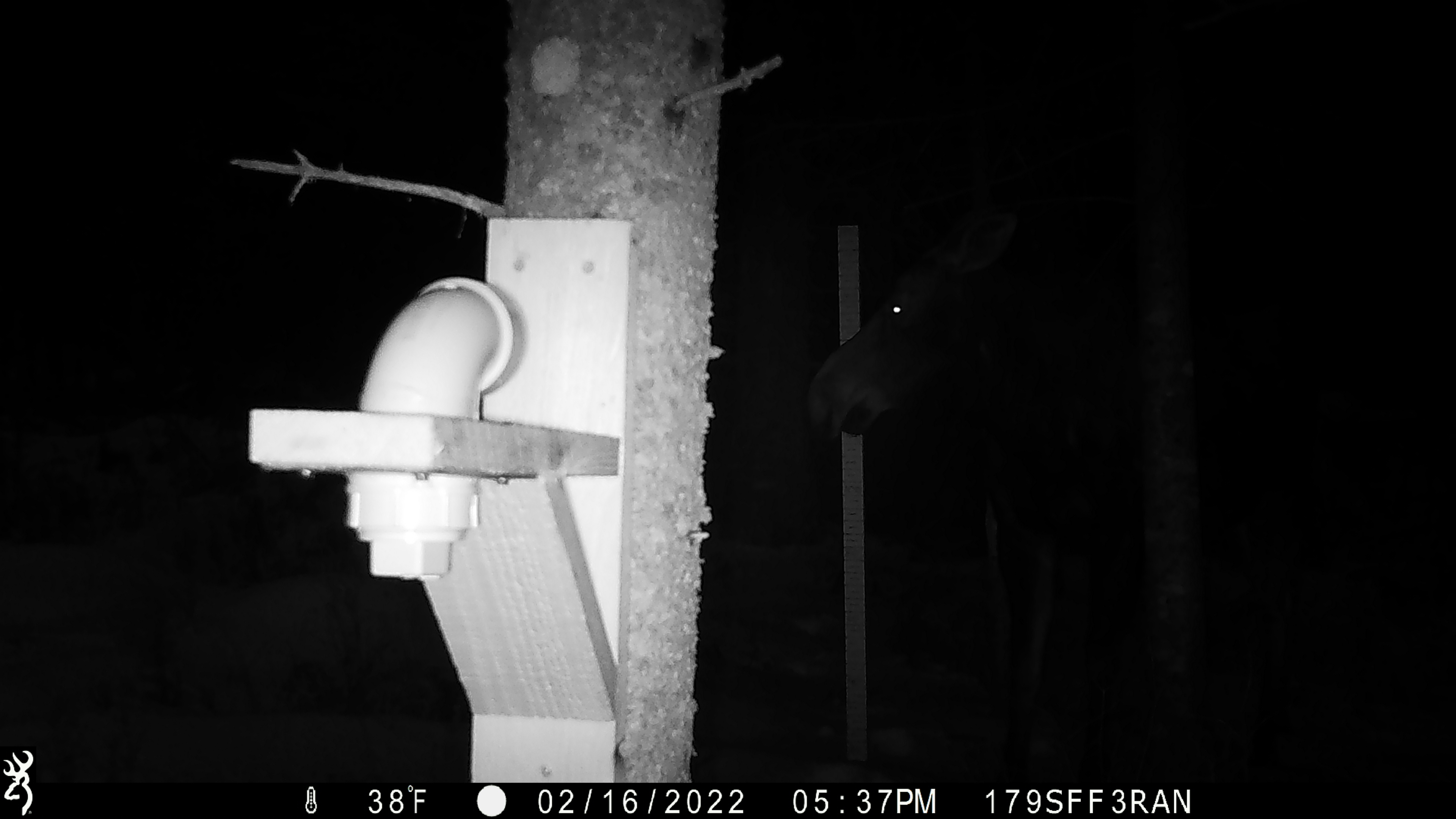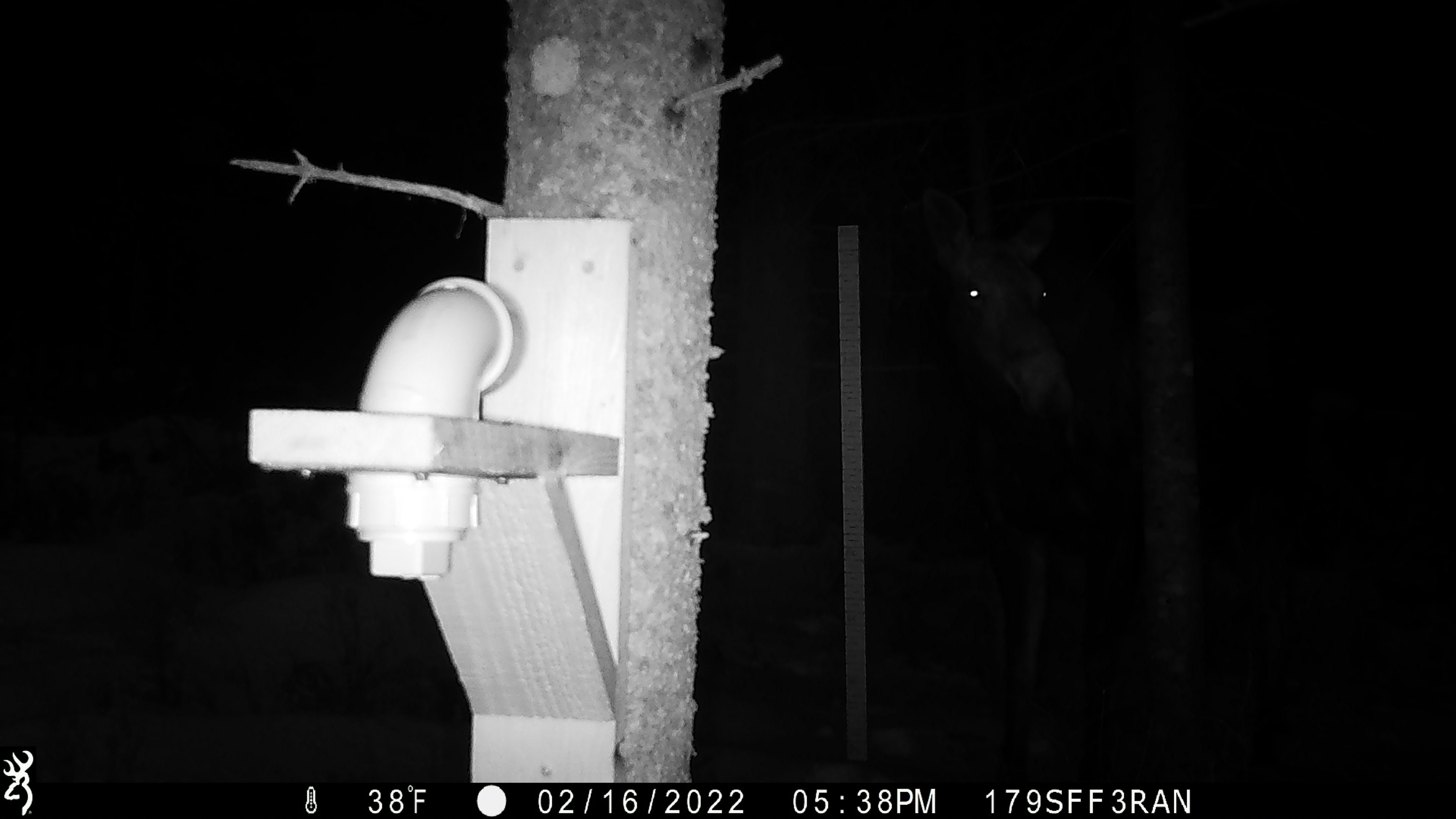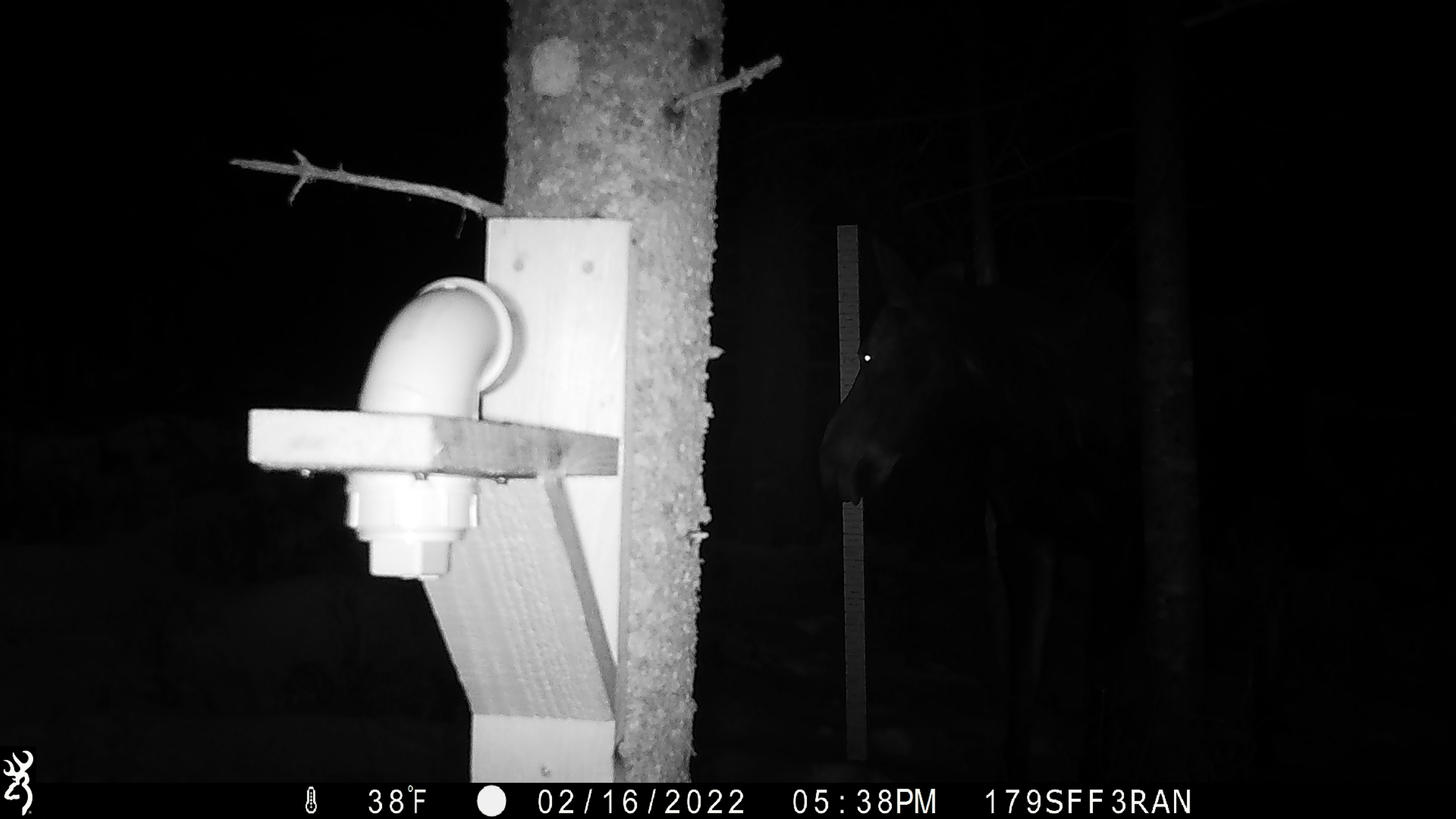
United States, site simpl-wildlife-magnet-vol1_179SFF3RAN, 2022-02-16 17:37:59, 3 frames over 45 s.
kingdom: Animalia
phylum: Chordata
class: Mammalia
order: Artiodactyla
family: Cervidae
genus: Alces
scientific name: Alces alces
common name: moose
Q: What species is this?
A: Moose (Alces alces).